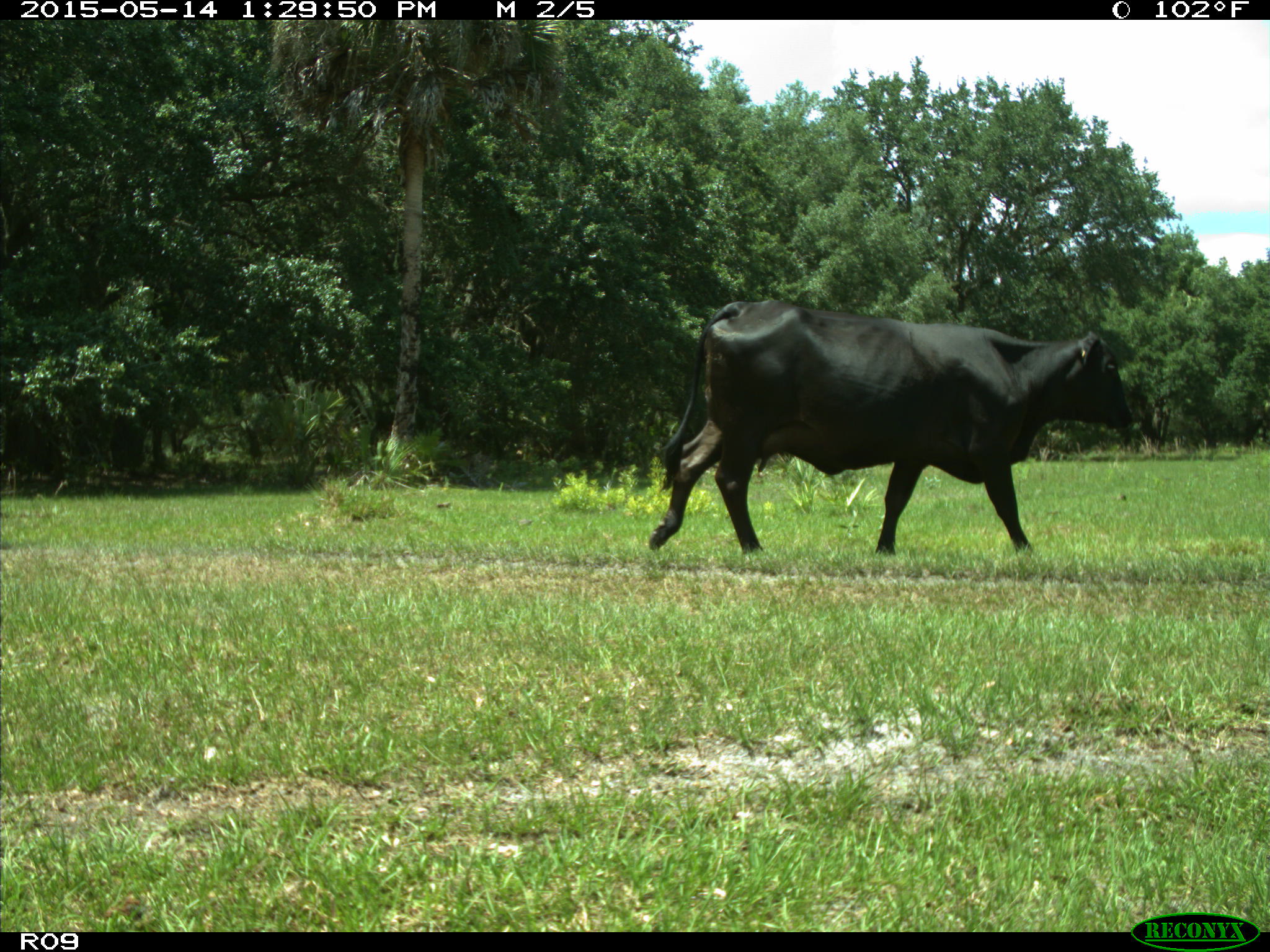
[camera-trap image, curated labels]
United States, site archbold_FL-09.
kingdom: Animalia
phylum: Chordata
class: Mammalia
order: Artiodactyla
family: Bovidae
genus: Bos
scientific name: Bos taurus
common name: domestic cow